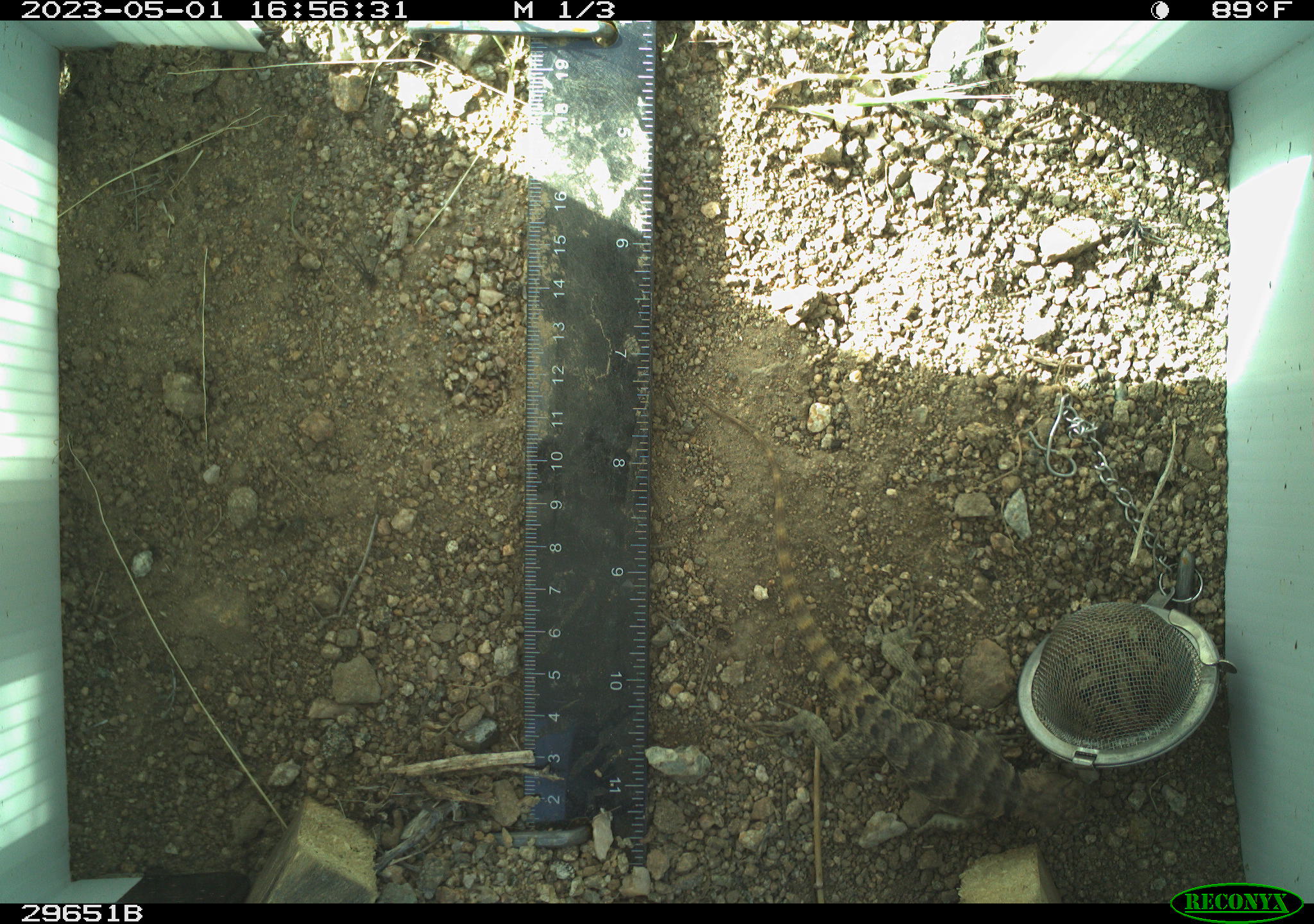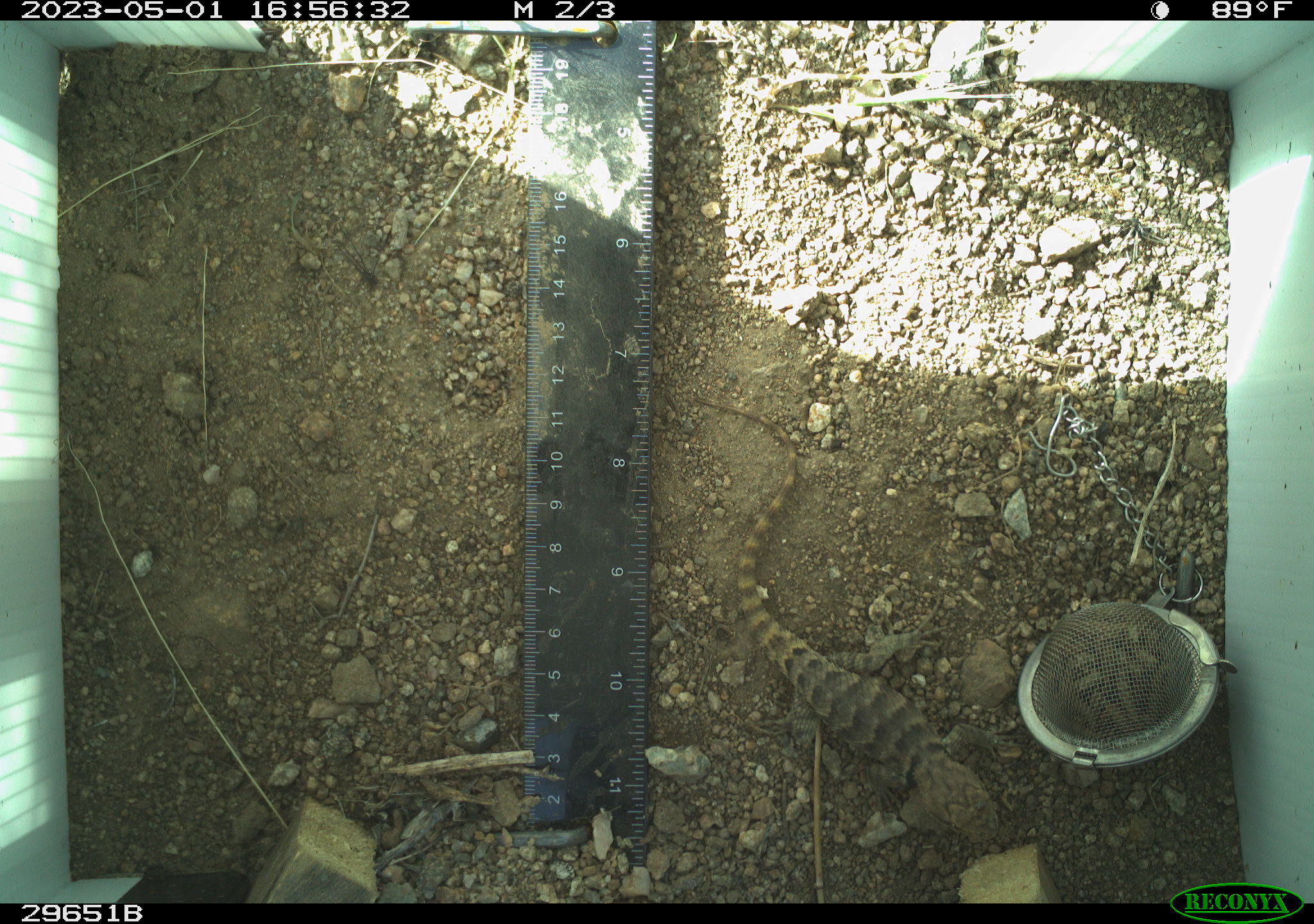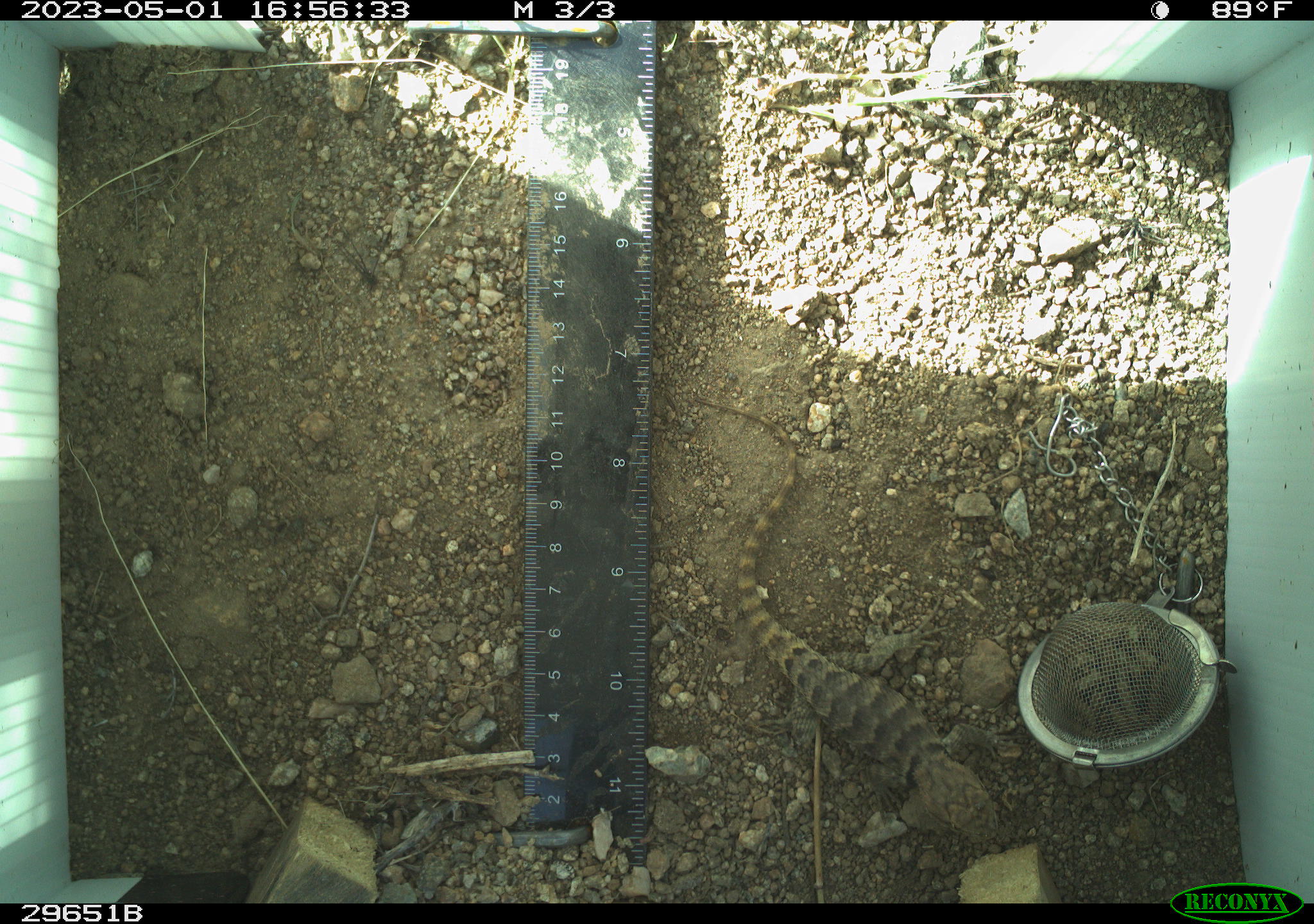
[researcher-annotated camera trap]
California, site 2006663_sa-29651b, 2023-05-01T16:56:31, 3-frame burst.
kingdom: Animalia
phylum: Chordata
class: Reptilia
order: Squamata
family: Phrynosomatidae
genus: Sceloporus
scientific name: Sceloporus uniformis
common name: yellow-backed spiny lizard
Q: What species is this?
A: Yellow-backed spiny lizard (Sceloporus uniformis).